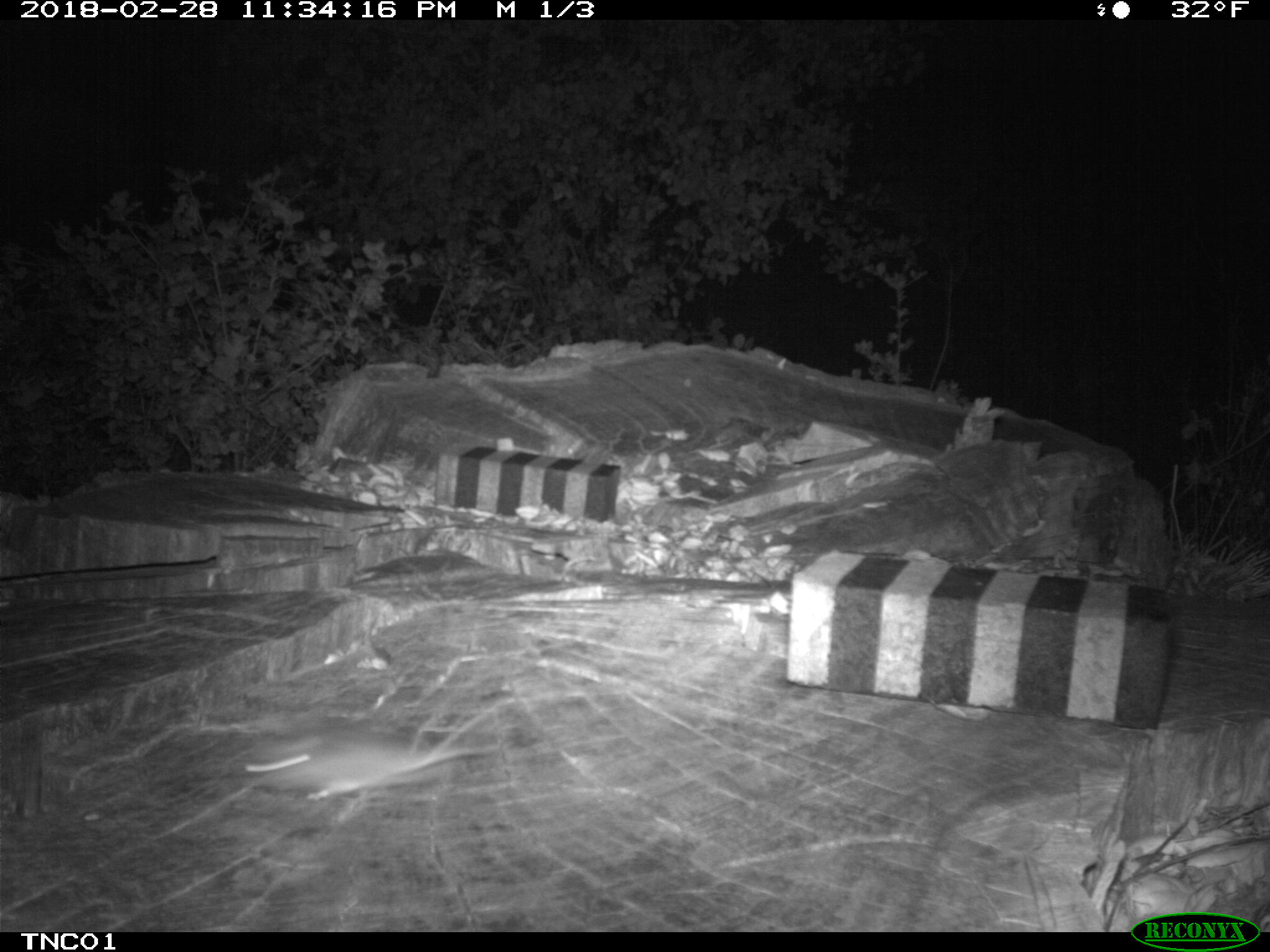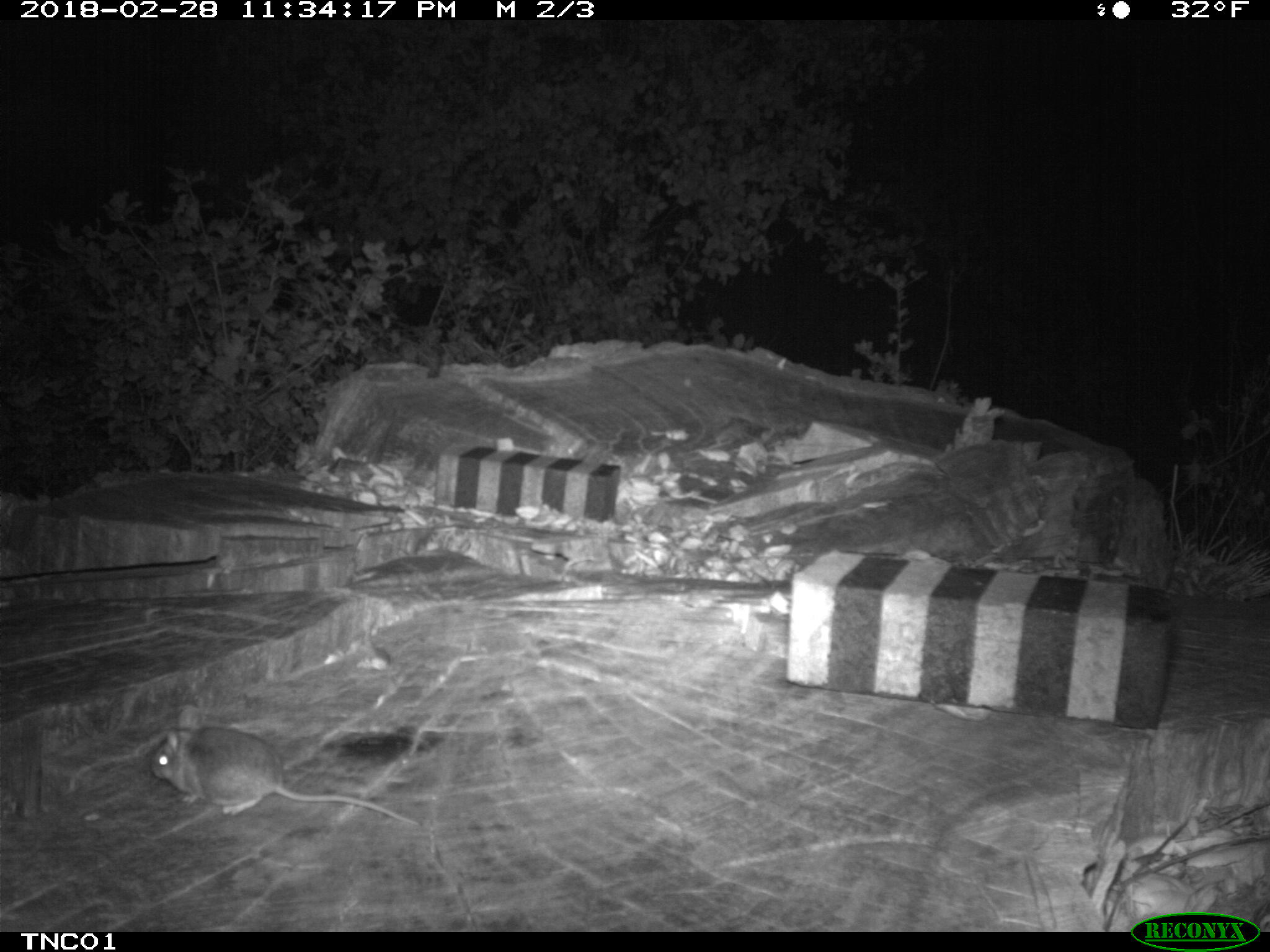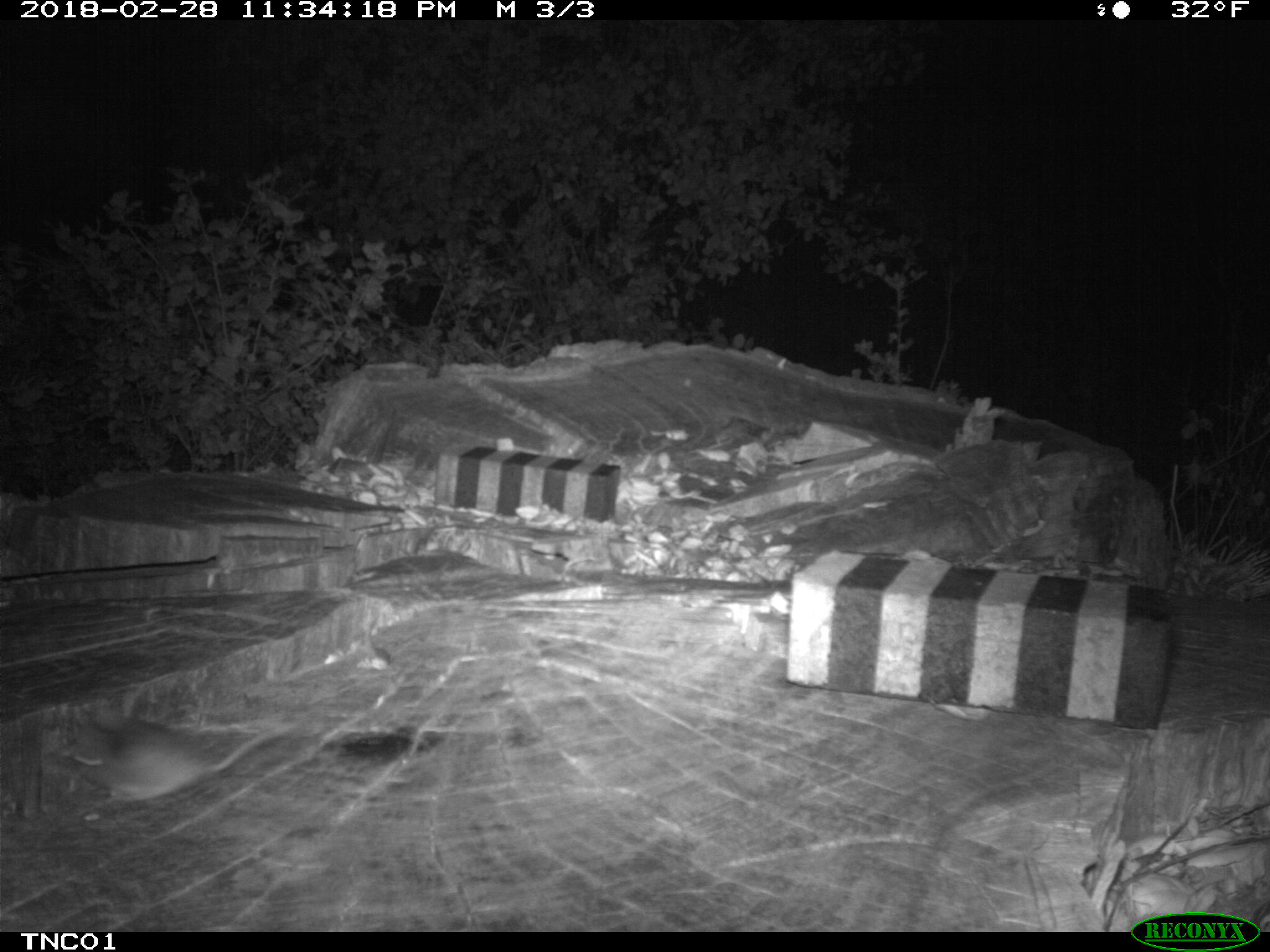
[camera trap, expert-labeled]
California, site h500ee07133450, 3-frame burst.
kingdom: Animalia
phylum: Chordata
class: Mammalia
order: Rodentia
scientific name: Rodentia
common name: rodent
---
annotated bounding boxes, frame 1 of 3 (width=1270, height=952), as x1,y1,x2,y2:
rodent: 244,728,506,798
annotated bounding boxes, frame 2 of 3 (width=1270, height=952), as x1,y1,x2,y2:
rodent: 146,705,424,826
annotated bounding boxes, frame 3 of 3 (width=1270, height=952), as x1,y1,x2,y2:
rodent: 62,717,290,801